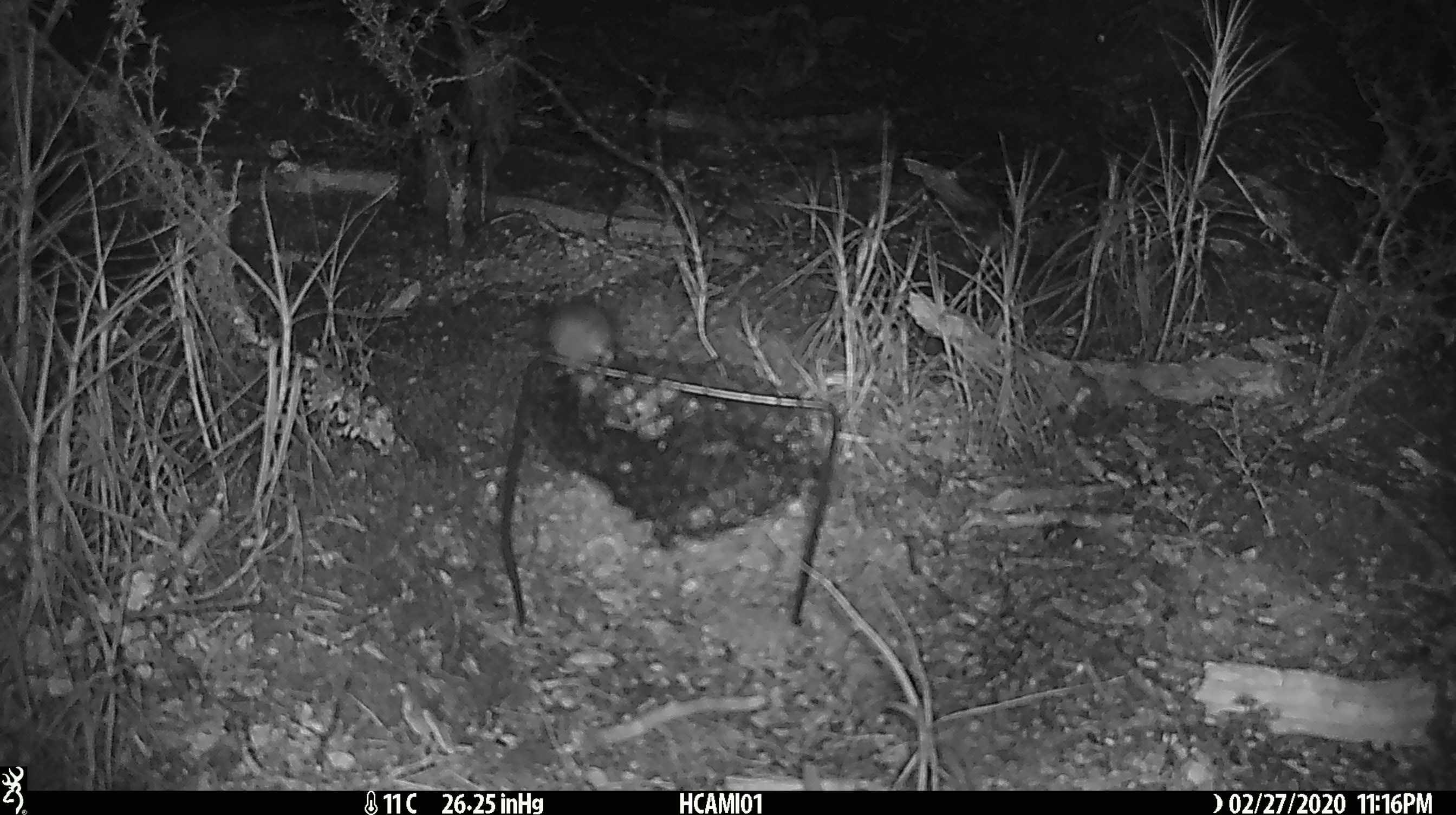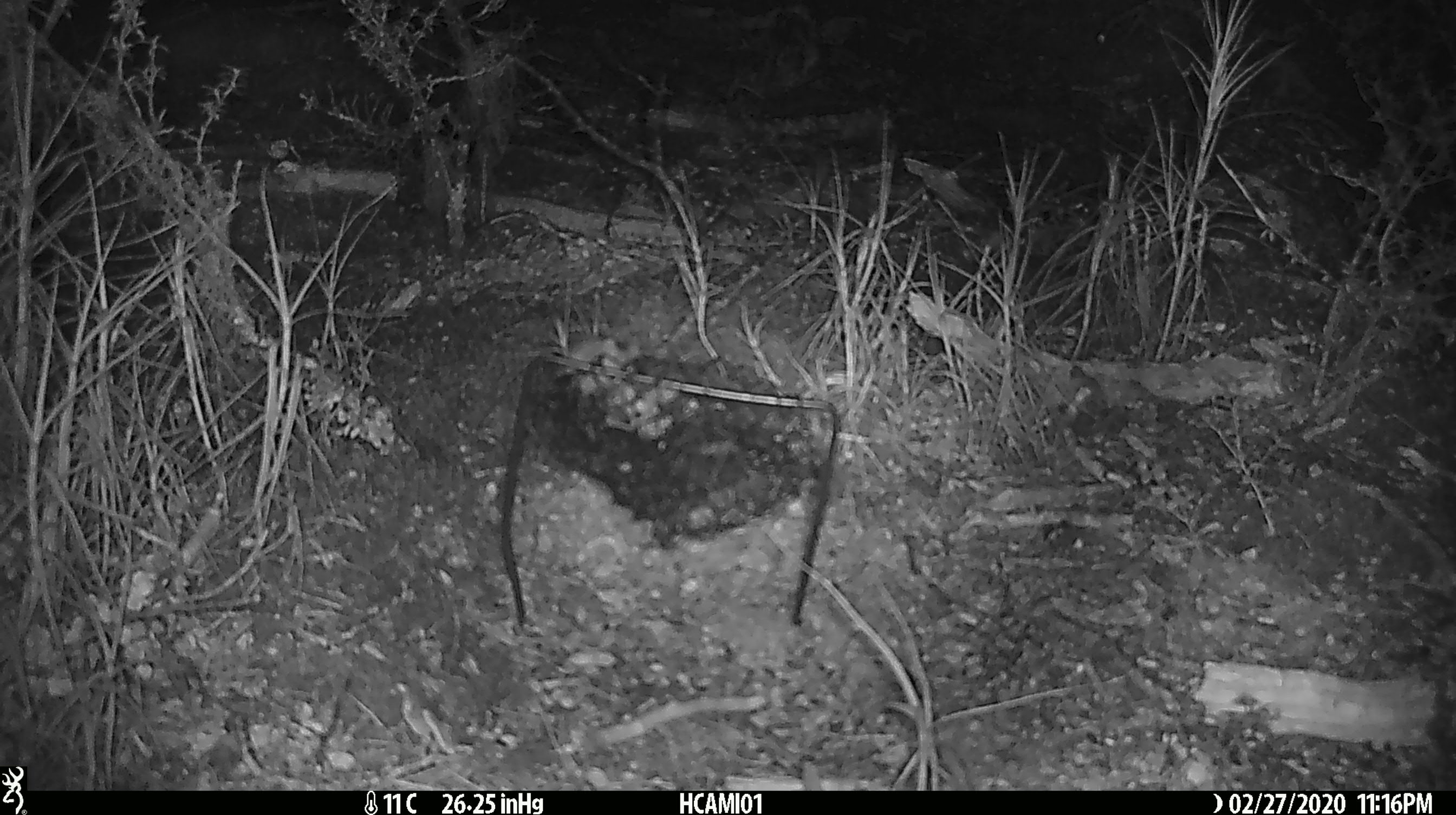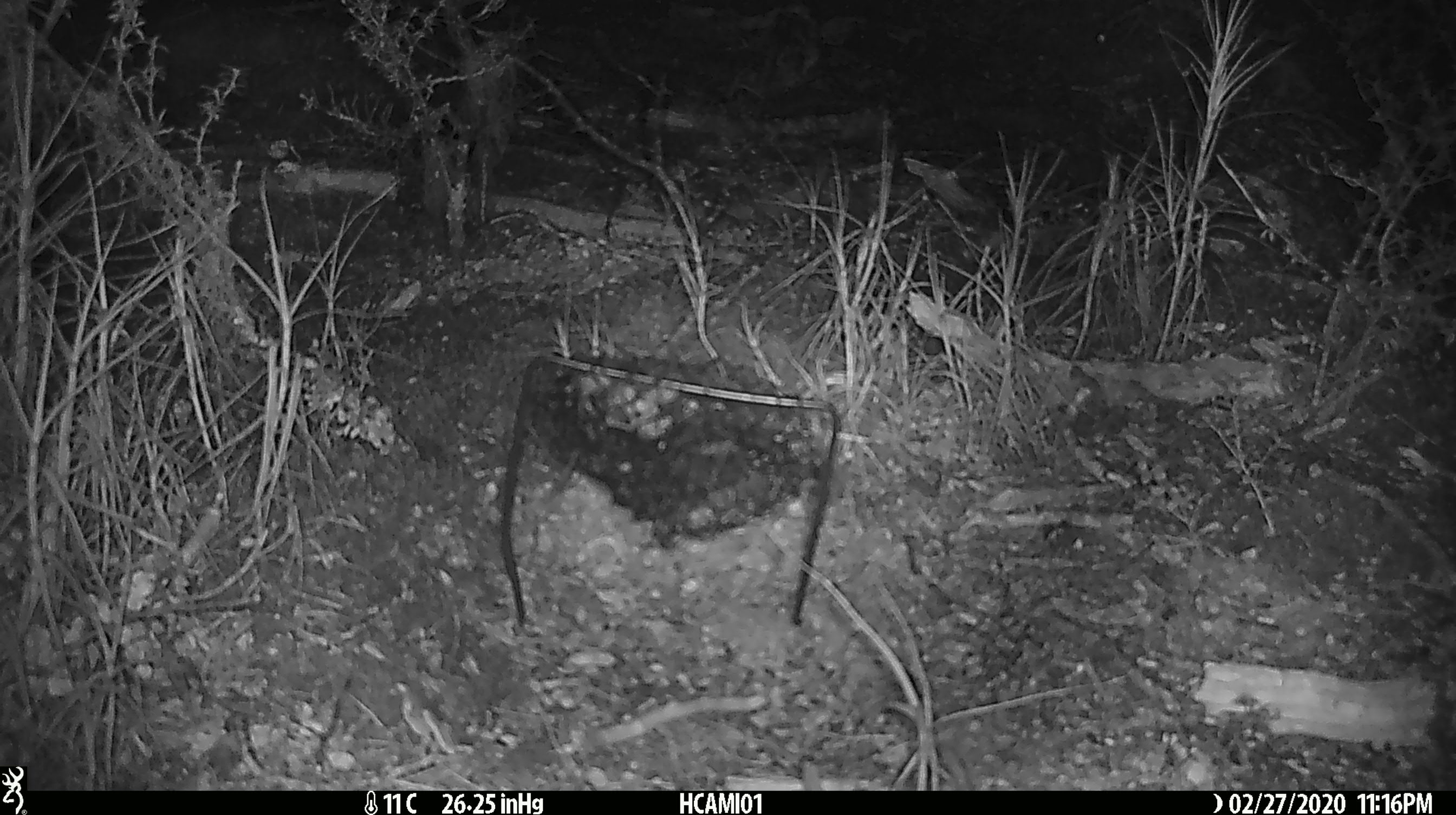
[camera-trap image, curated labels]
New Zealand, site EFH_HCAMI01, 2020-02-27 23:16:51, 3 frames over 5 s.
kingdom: Animalia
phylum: Chordata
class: Mammalia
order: Rodentia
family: Muridae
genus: Mus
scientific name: Mus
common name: mouse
Mouse (Mus).